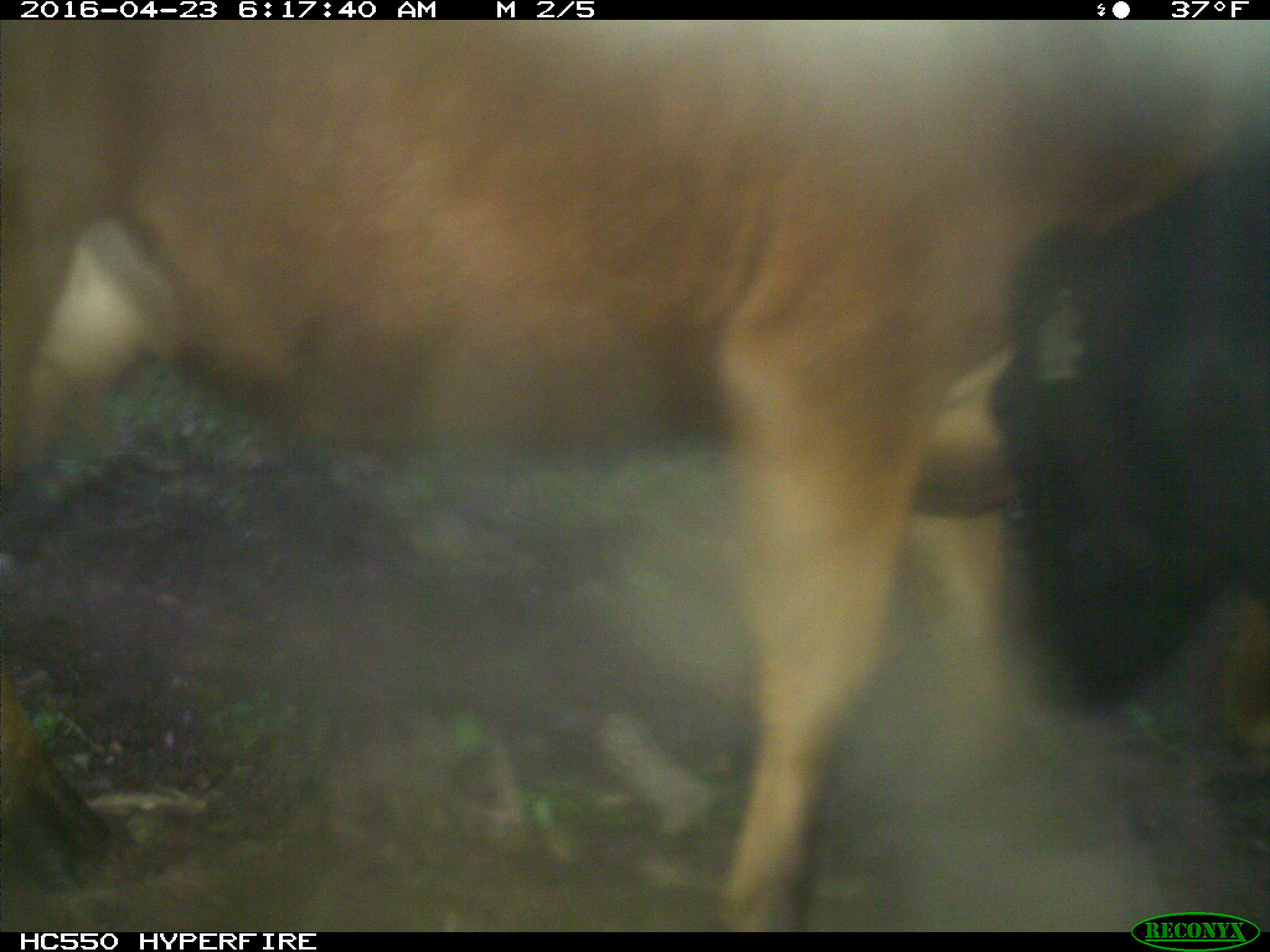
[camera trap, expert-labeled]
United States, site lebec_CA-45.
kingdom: Animalia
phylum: Chordata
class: Mammalia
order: Artiodactyla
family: Bovidae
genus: Bos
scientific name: Bos taurus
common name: domestic cow